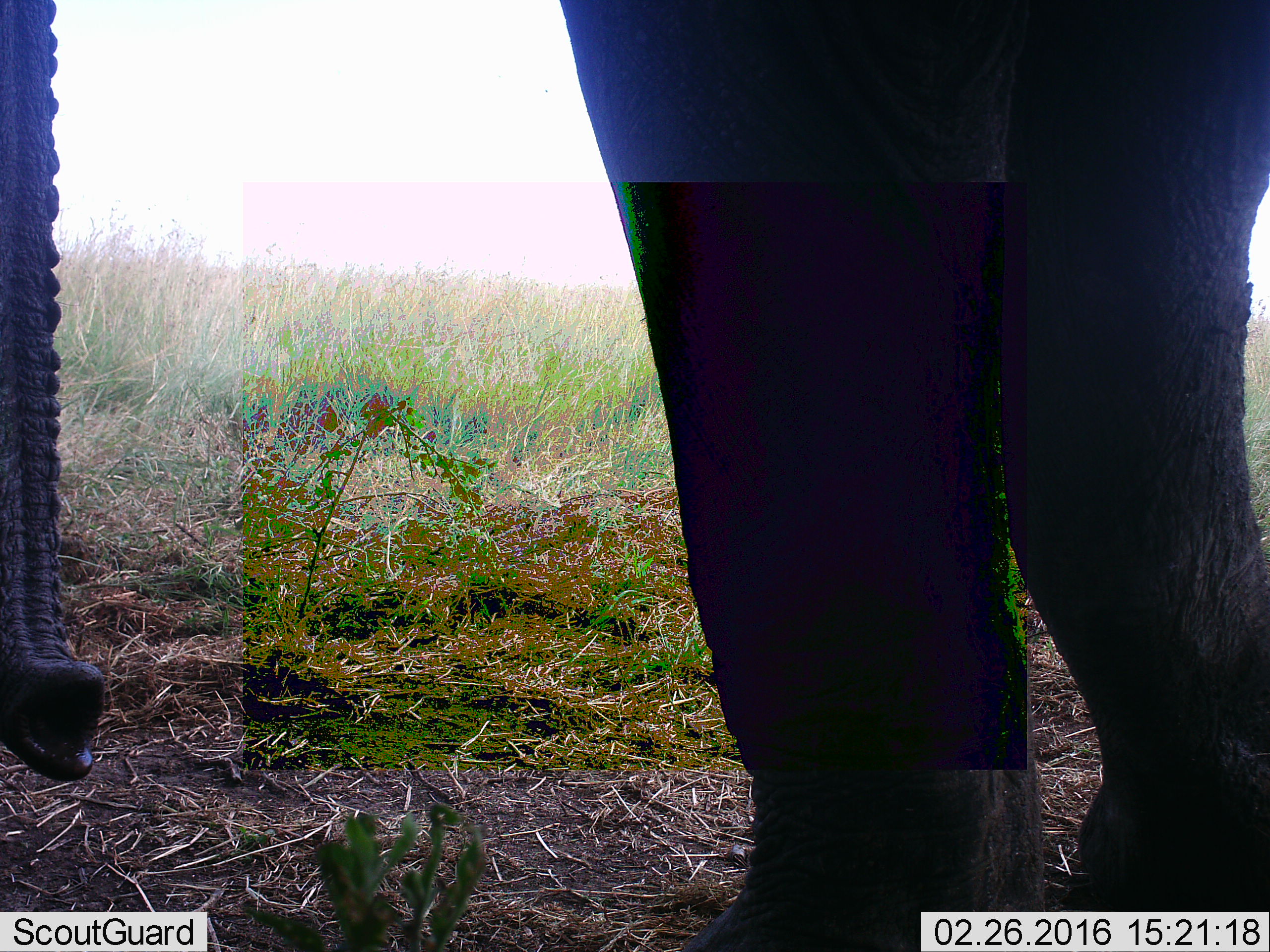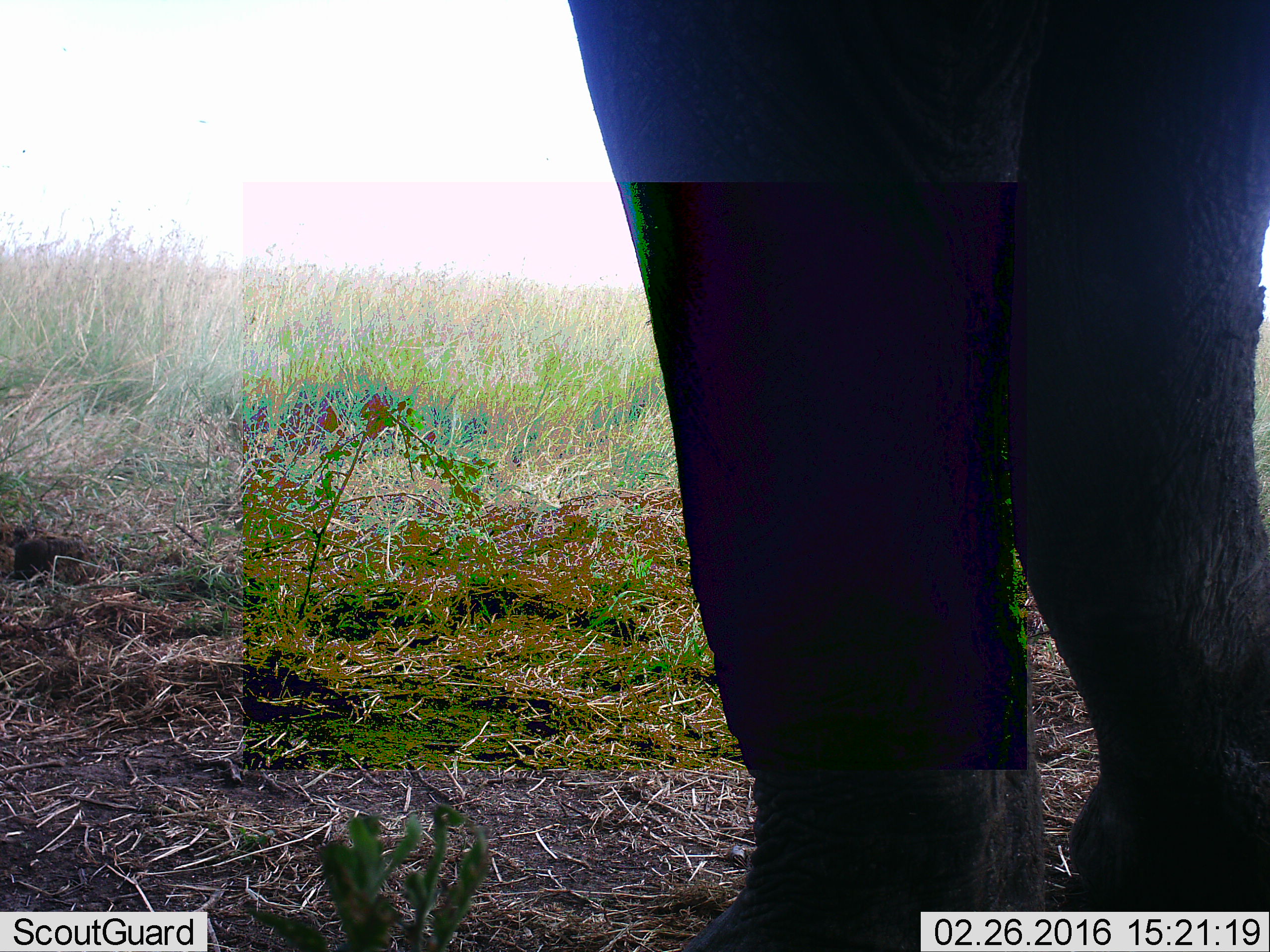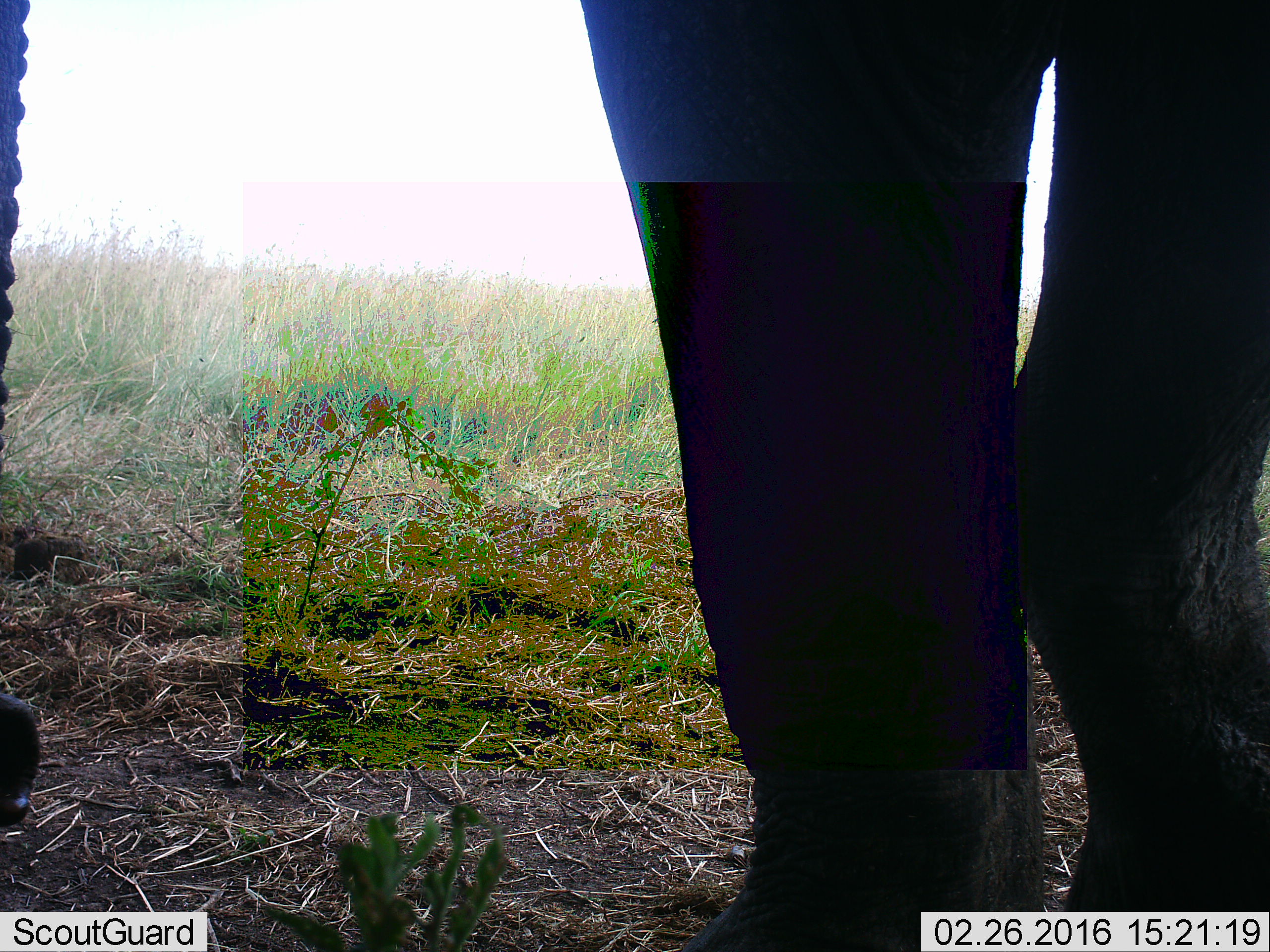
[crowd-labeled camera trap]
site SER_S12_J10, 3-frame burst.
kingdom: Animalia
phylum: Chordata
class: Mammalia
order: Proboscidea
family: Elephantidae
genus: Loxodonta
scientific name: Loxodonta africana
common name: african bush elephant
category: elephant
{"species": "elephant (african bush elephant) (Loxodonta africana)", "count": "1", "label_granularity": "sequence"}